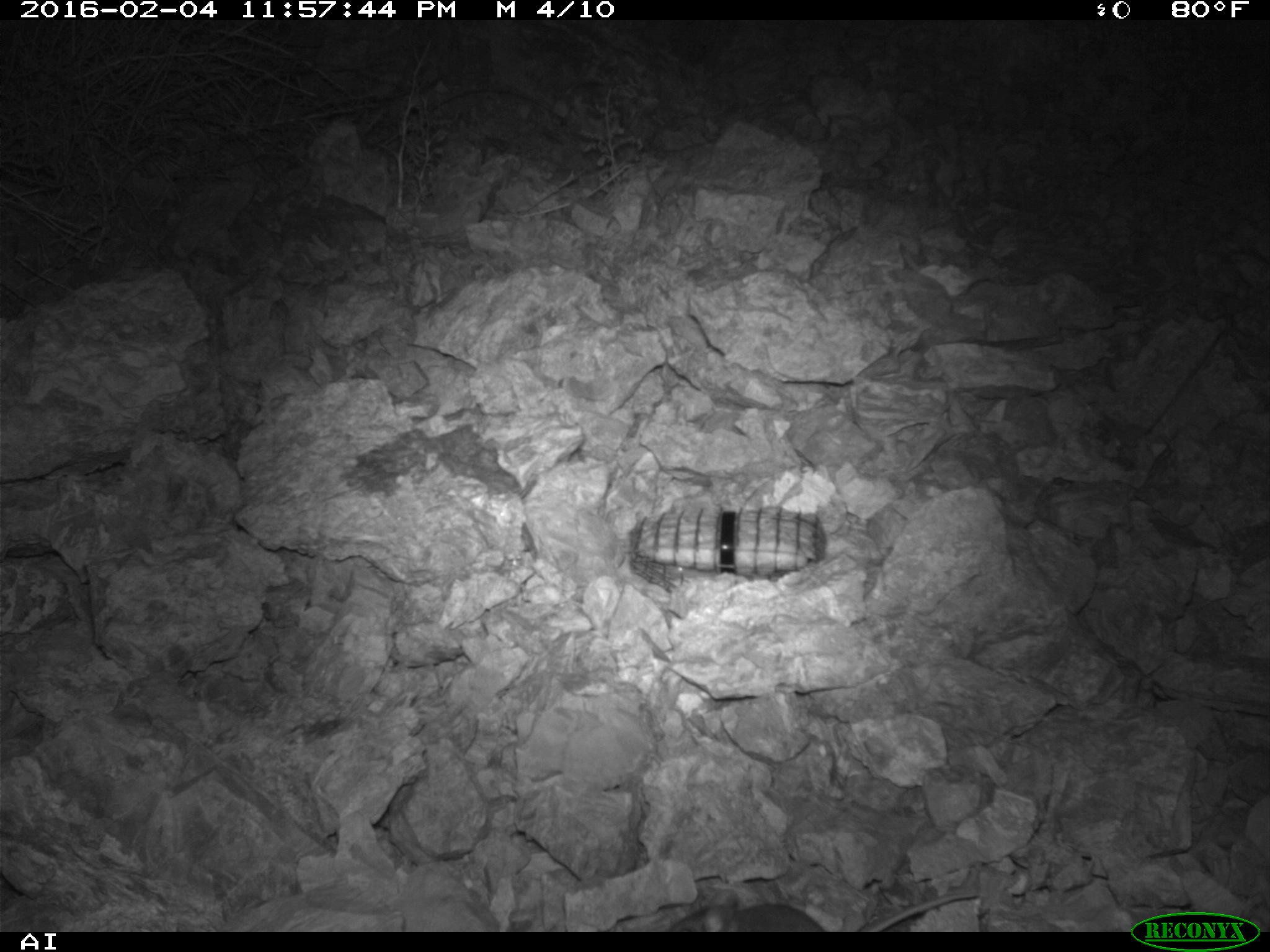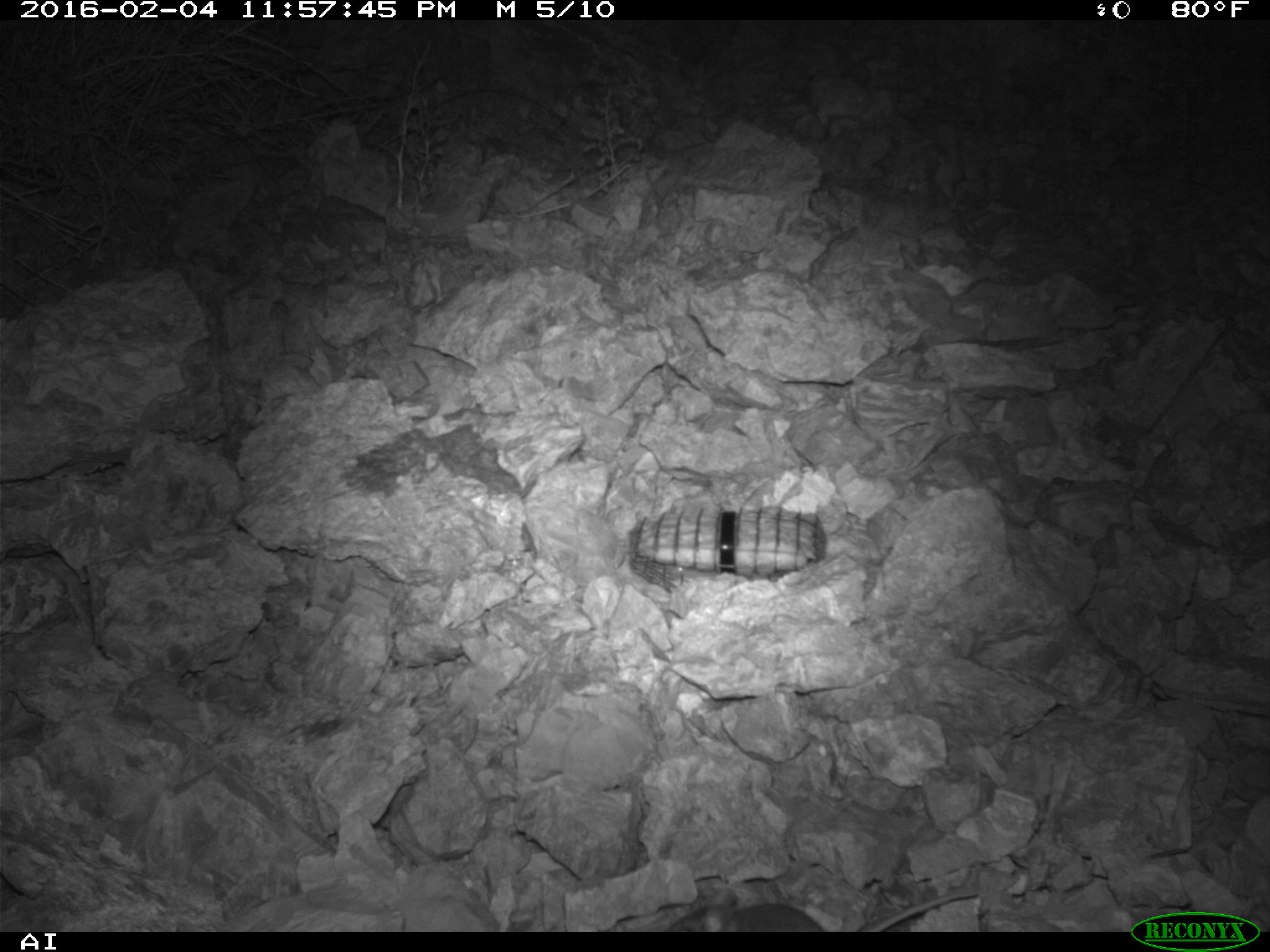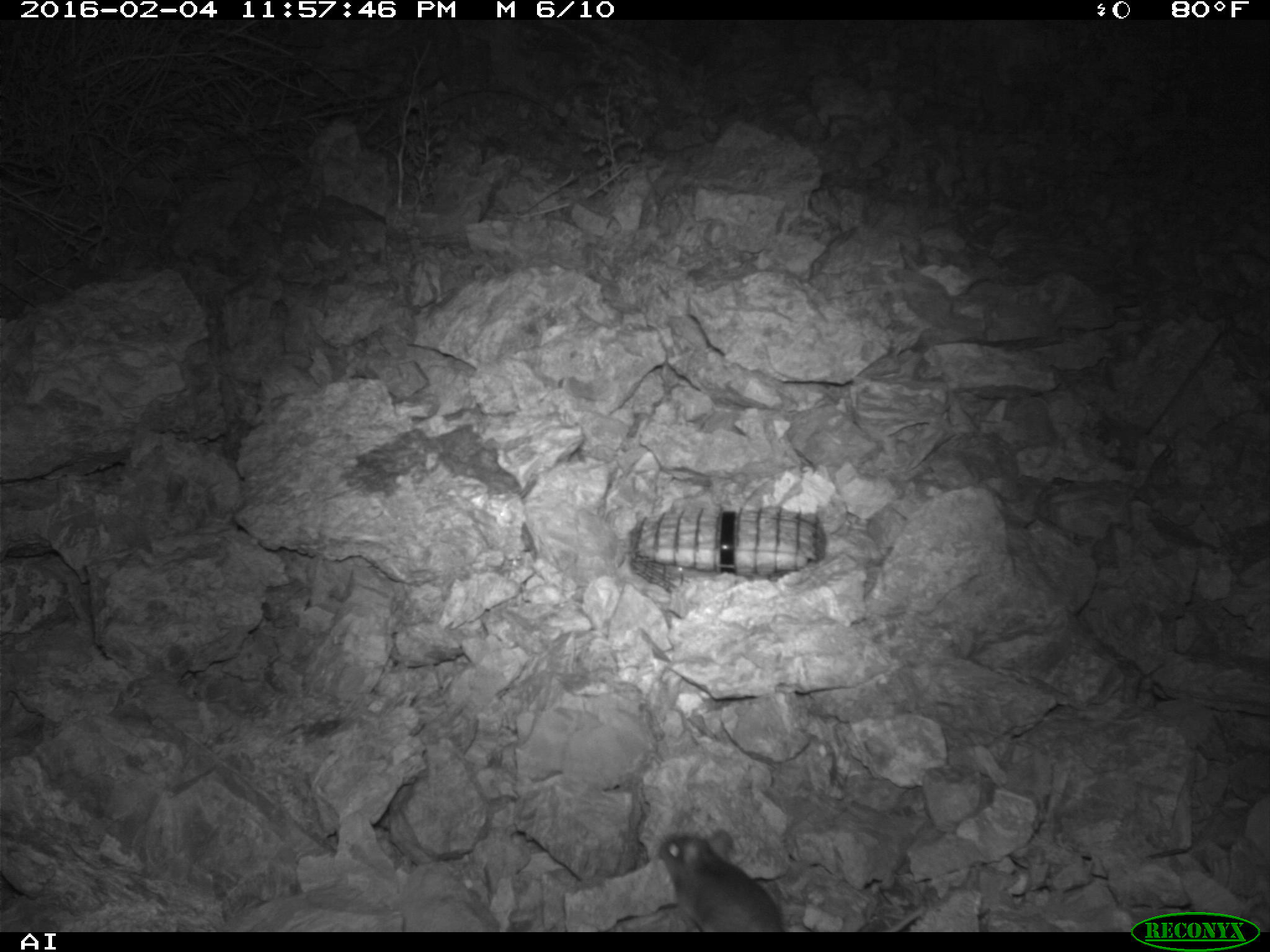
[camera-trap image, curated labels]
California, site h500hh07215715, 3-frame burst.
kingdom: Animalia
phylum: Chordata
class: Mammalia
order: Rodentia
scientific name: Rodentia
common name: rodent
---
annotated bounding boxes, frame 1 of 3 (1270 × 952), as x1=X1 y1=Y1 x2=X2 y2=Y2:
rodent: x1=669 y1=891 x2=982 y2=933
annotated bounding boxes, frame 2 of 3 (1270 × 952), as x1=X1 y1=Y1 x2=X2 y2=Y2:
rodent: x1=667 y1=887 x2=979 y2=932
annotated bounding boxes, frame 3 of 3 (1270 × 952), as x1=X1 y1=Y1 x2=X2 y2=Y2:
rodent: x1=655 y1=827 x2=923 y2=931